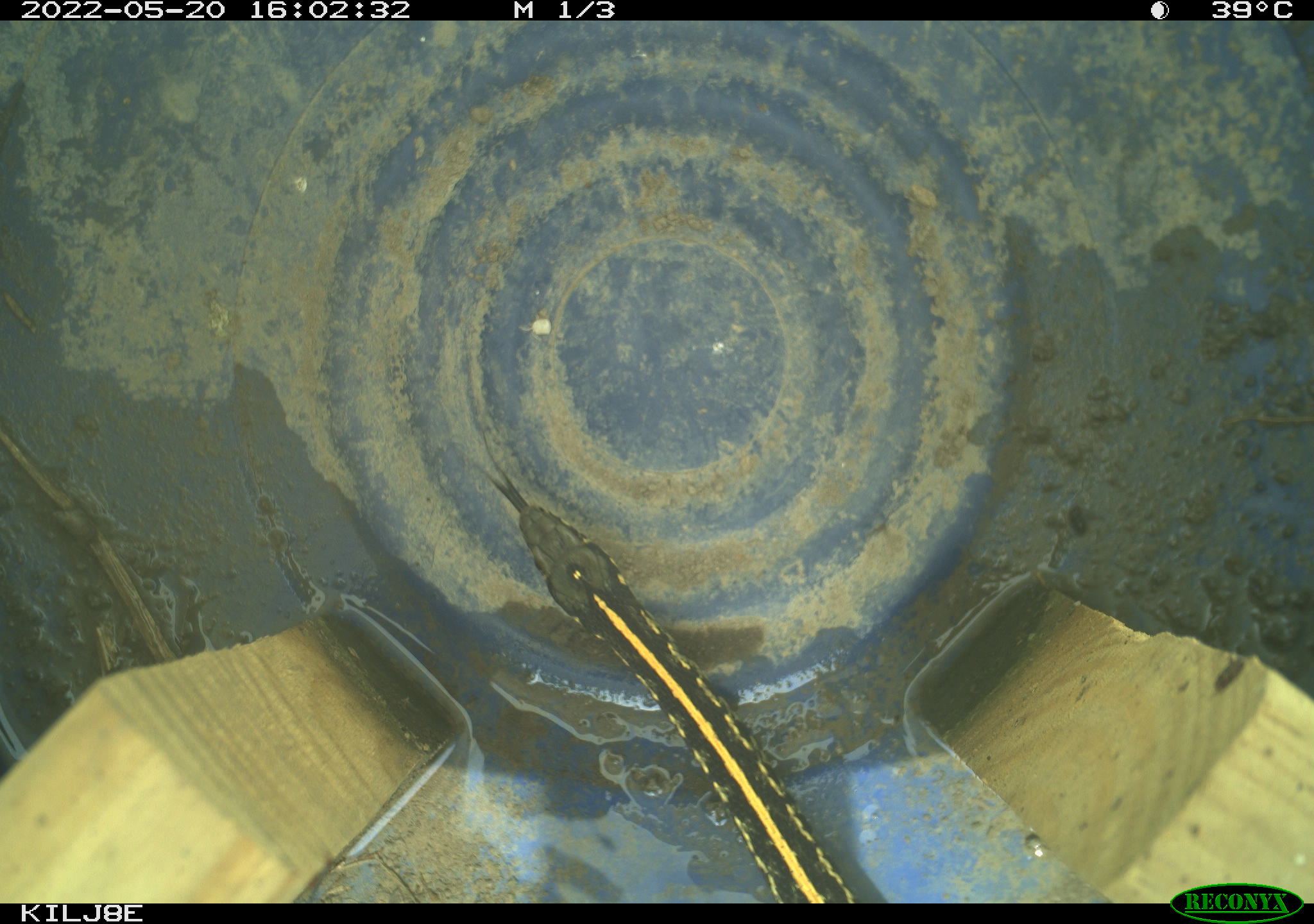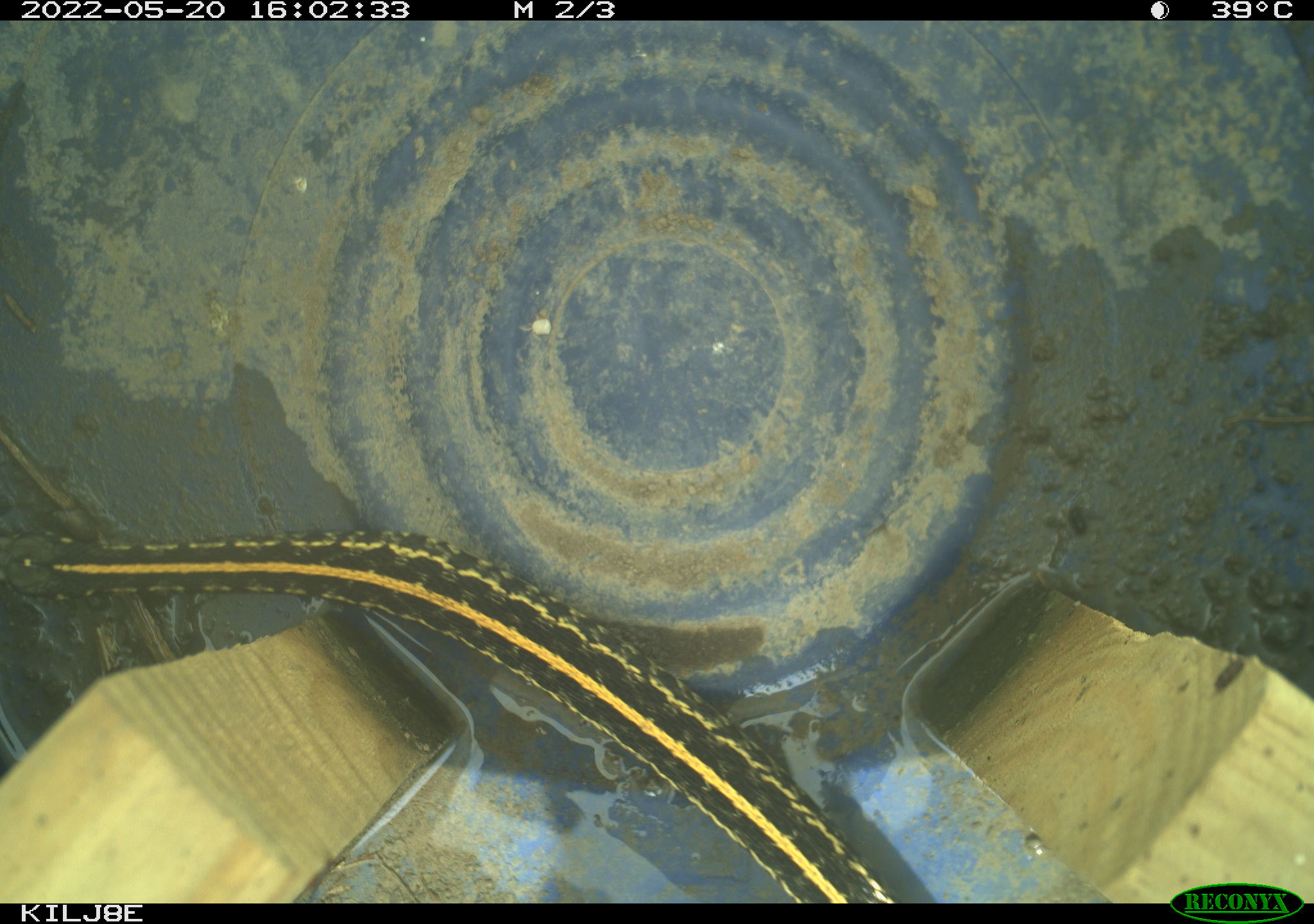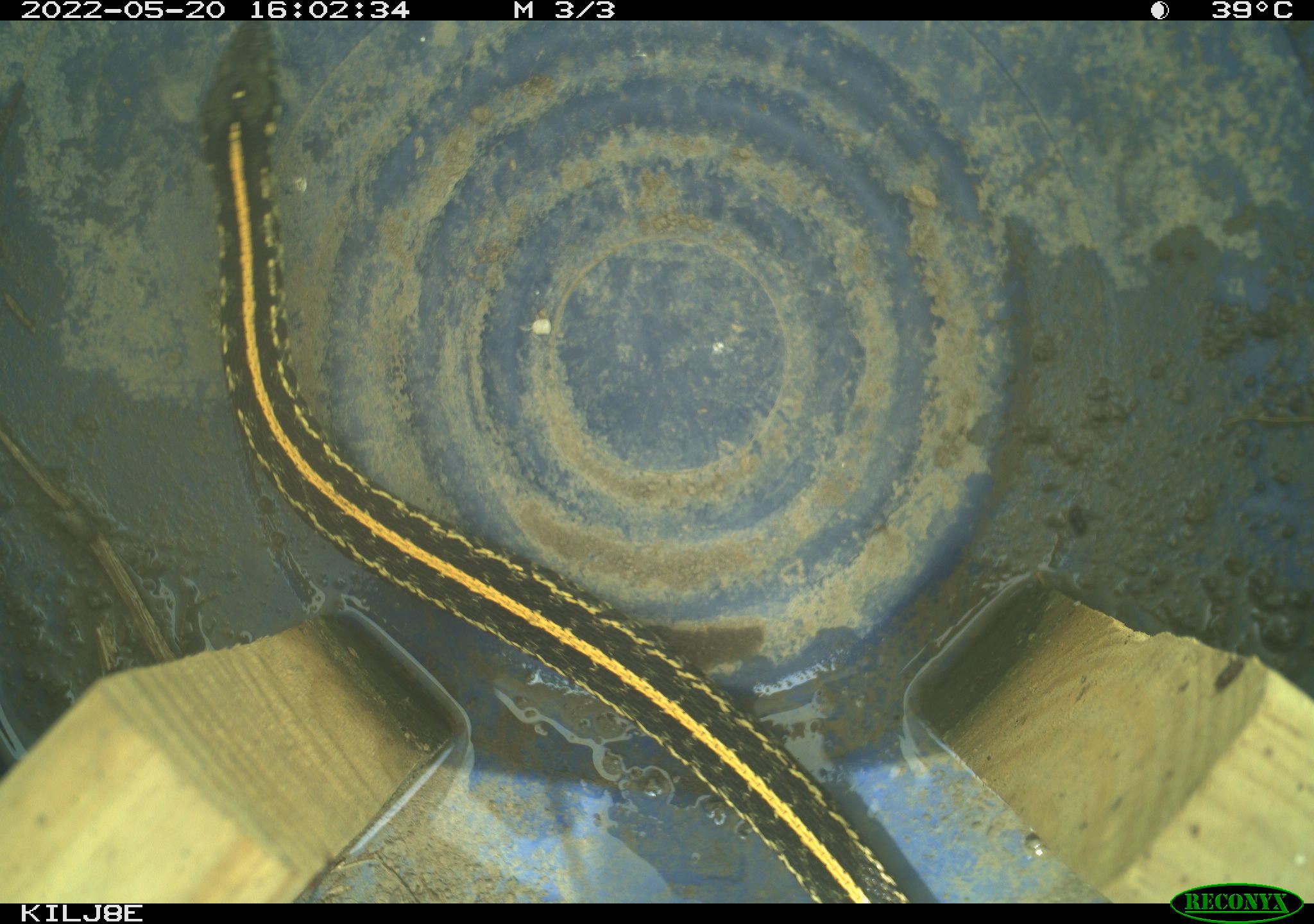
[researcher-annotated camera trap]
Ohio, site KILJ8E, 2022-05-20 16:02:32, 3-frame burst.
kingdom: Animalia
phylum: Chordata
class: Reptilia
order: Squamata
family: Colubridae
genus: Thamnophis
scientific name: Thamnophis radix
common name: plains gartersnake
Plains gartersnake (Thamnophis radix).